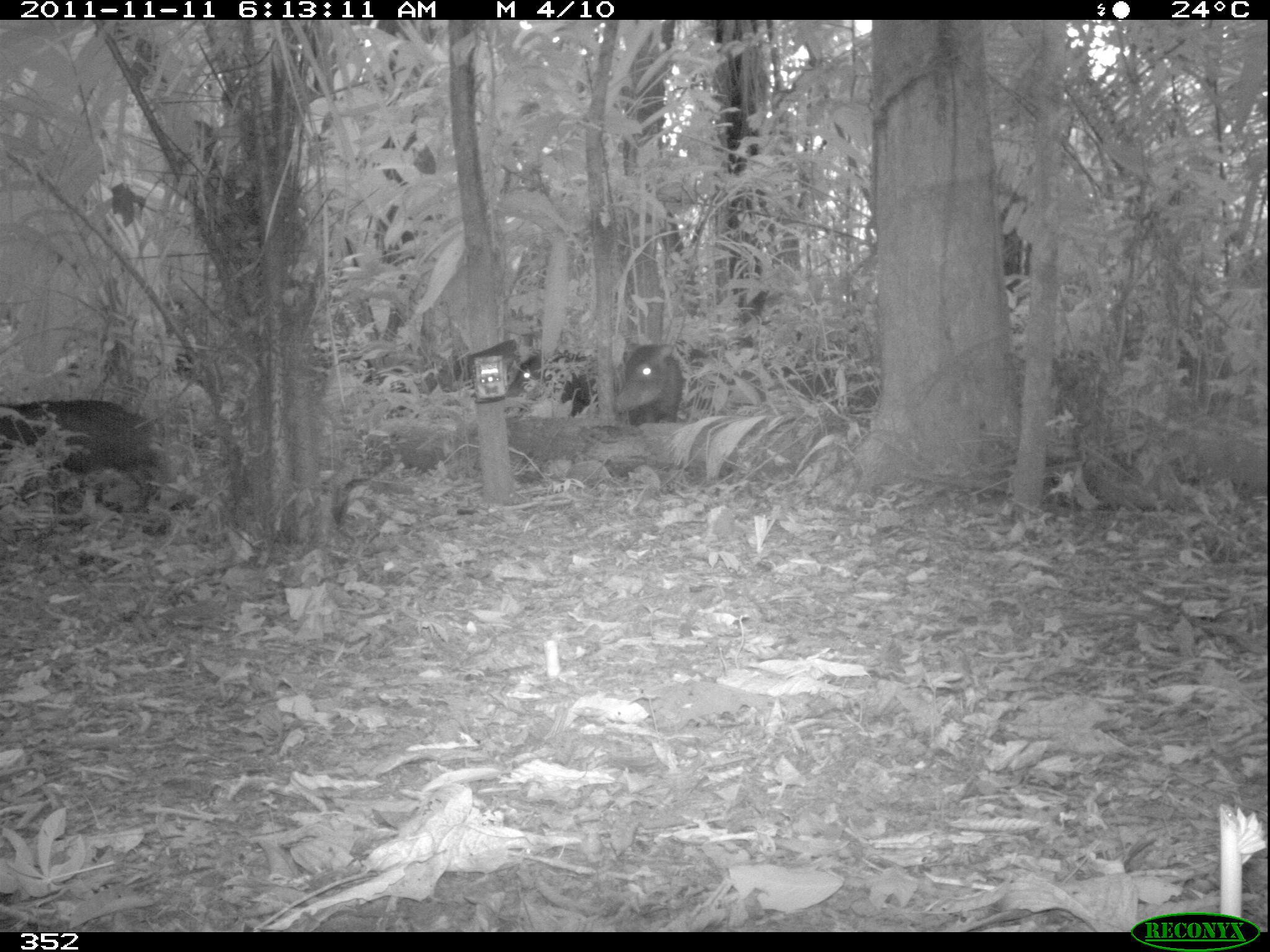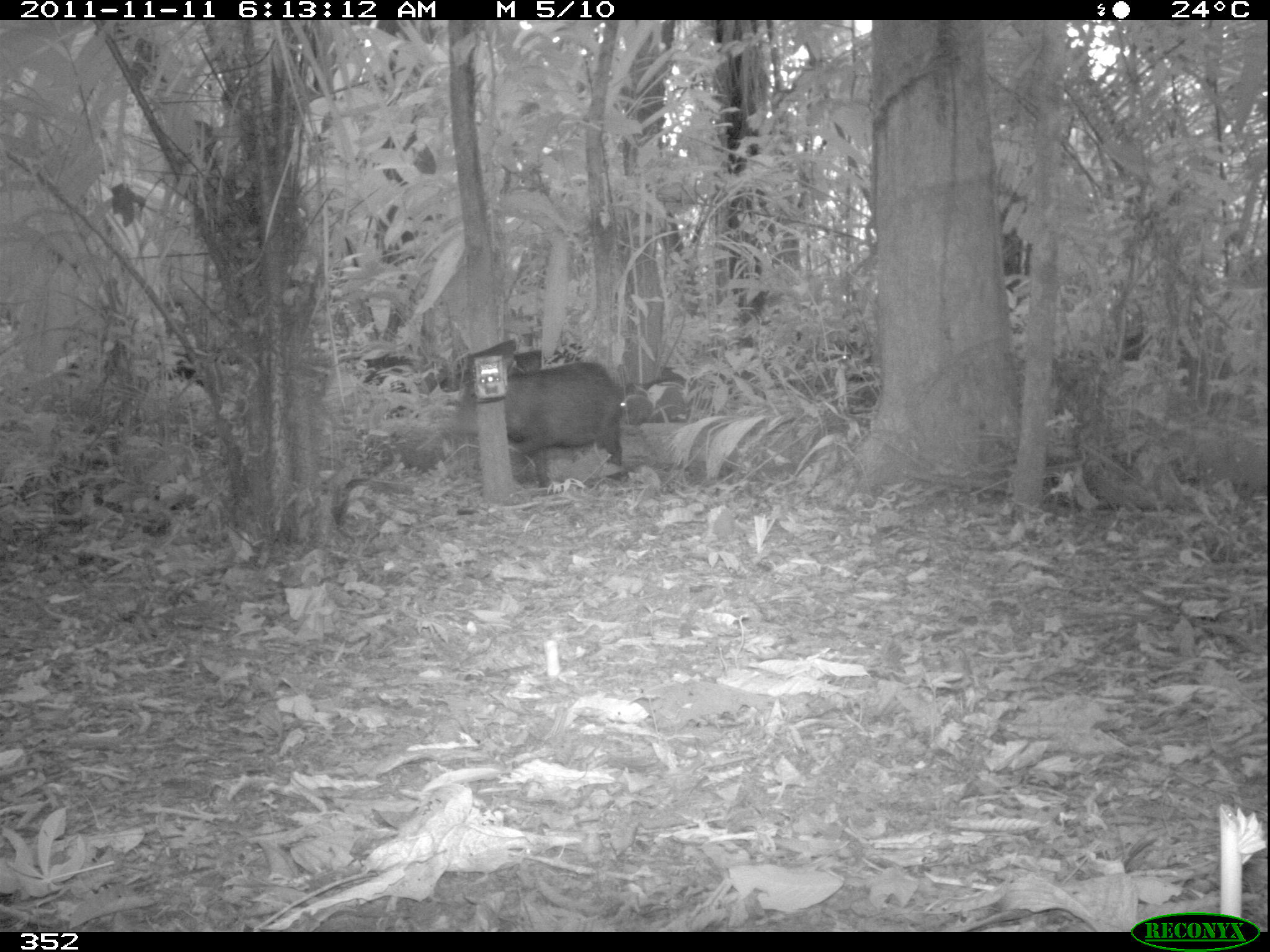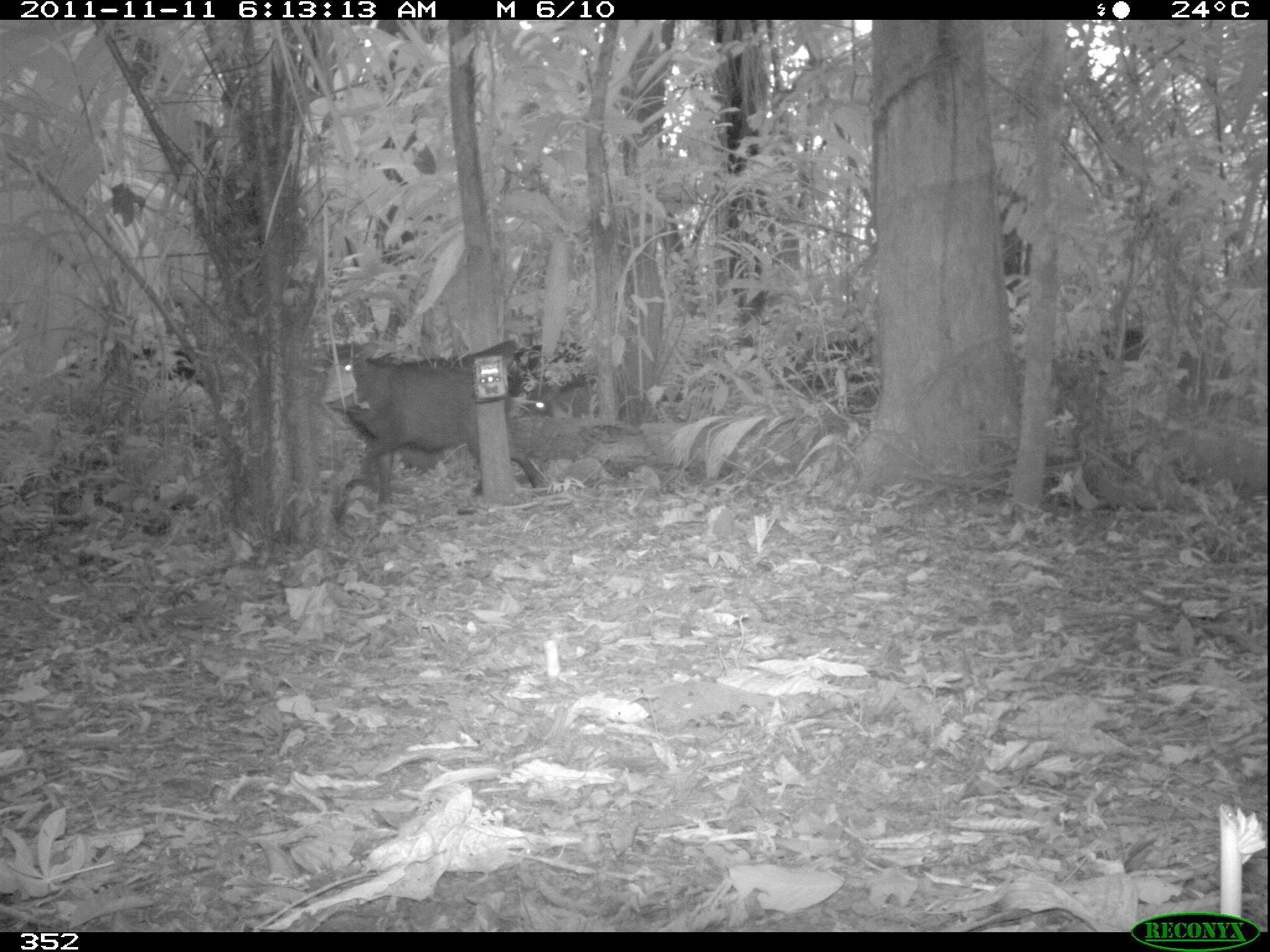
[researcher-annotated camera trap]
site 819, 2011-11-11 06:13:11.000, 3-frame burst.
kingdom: Animalia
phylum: Chordata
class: Mammalia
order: Artiodactyla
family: Tayassuidae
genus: Tayassu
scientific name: Tayassu pecari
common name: white-lipped peccary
Tayassu pecari (white-lipped peccary).